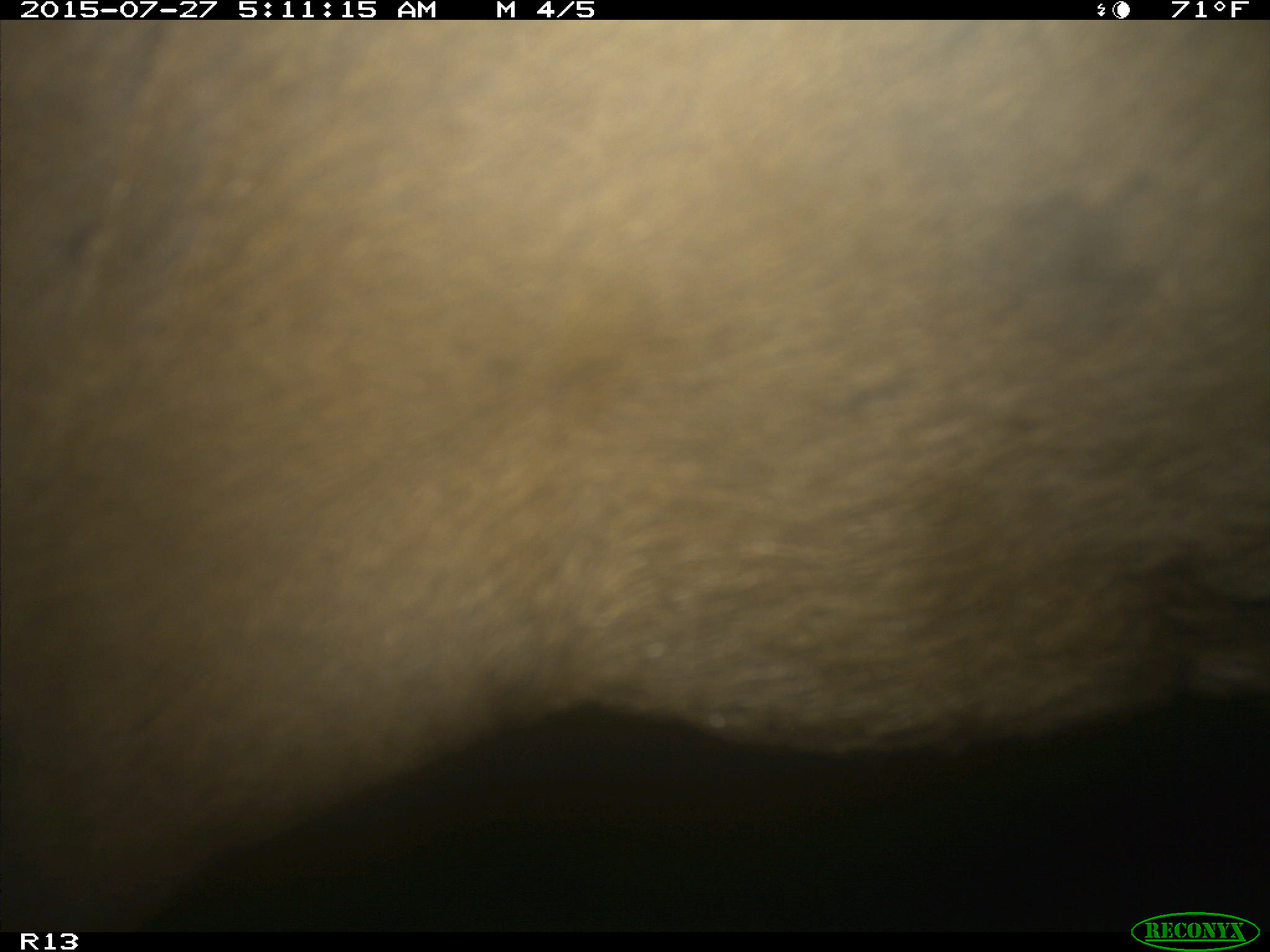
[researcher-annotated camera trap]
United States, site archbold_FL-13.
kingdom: Animalia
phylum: Chordata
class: Mammalia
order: Artiodactyla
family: Suidae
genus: Sus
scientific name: Sus scrofa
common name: wild boar